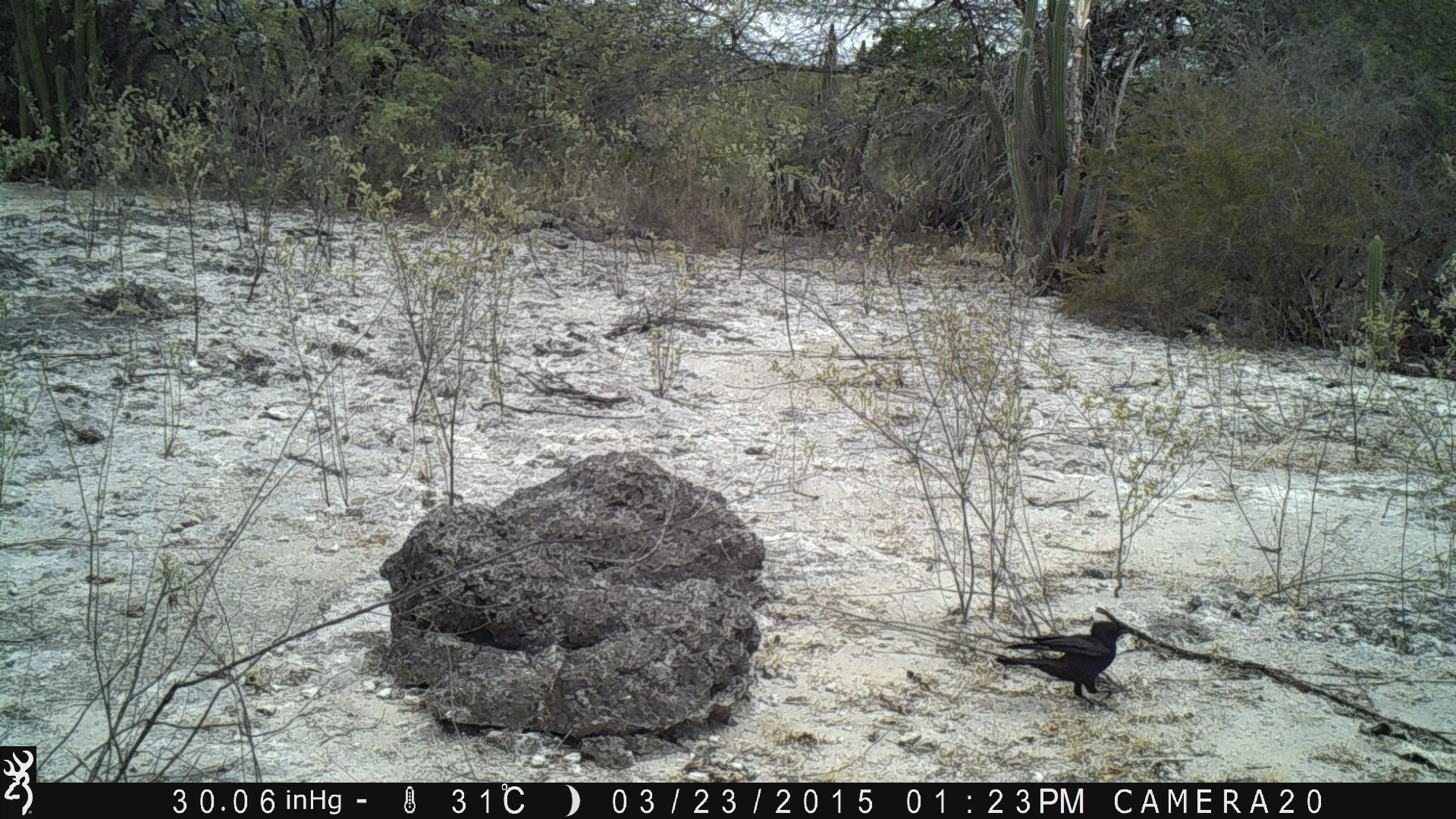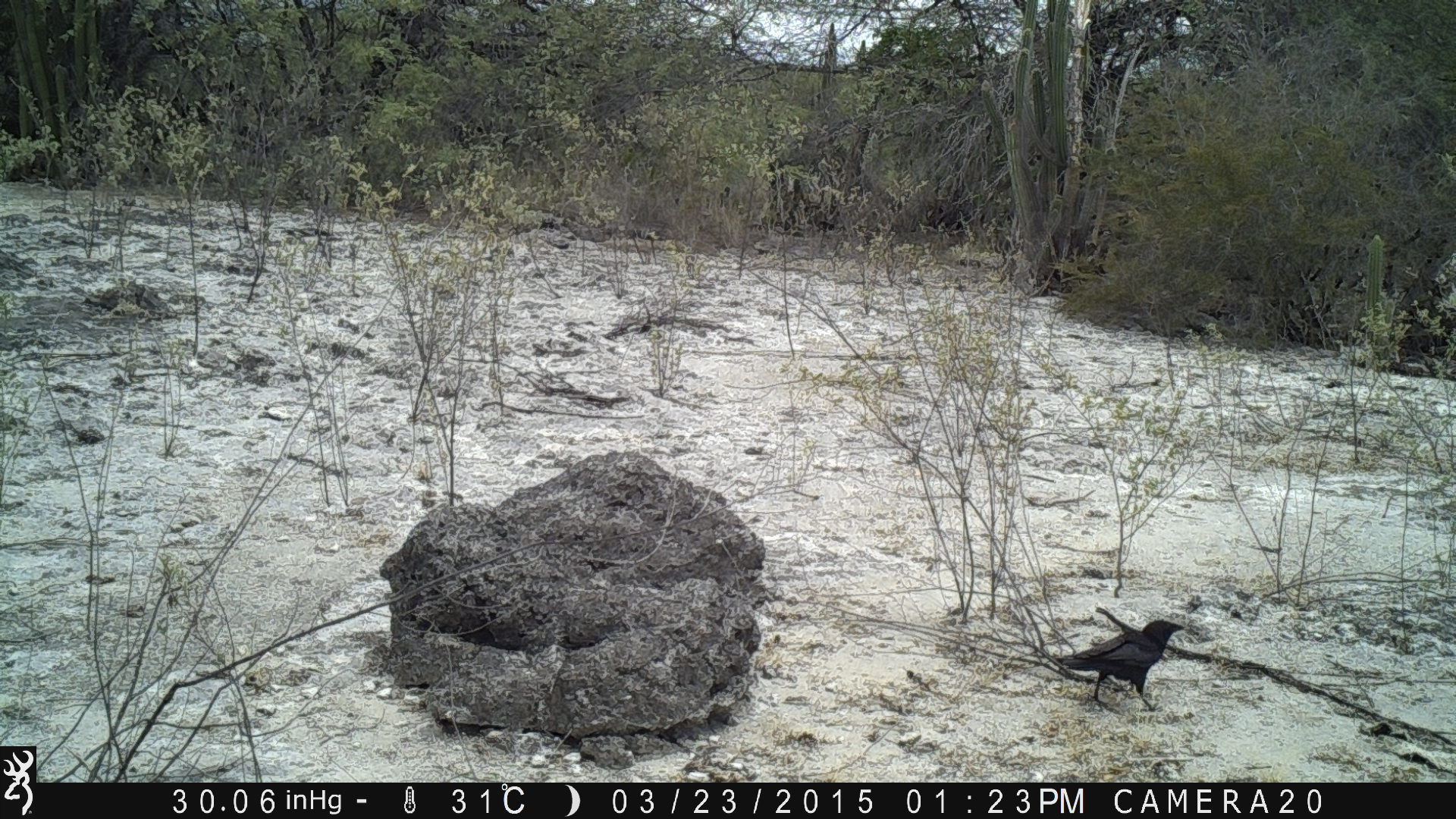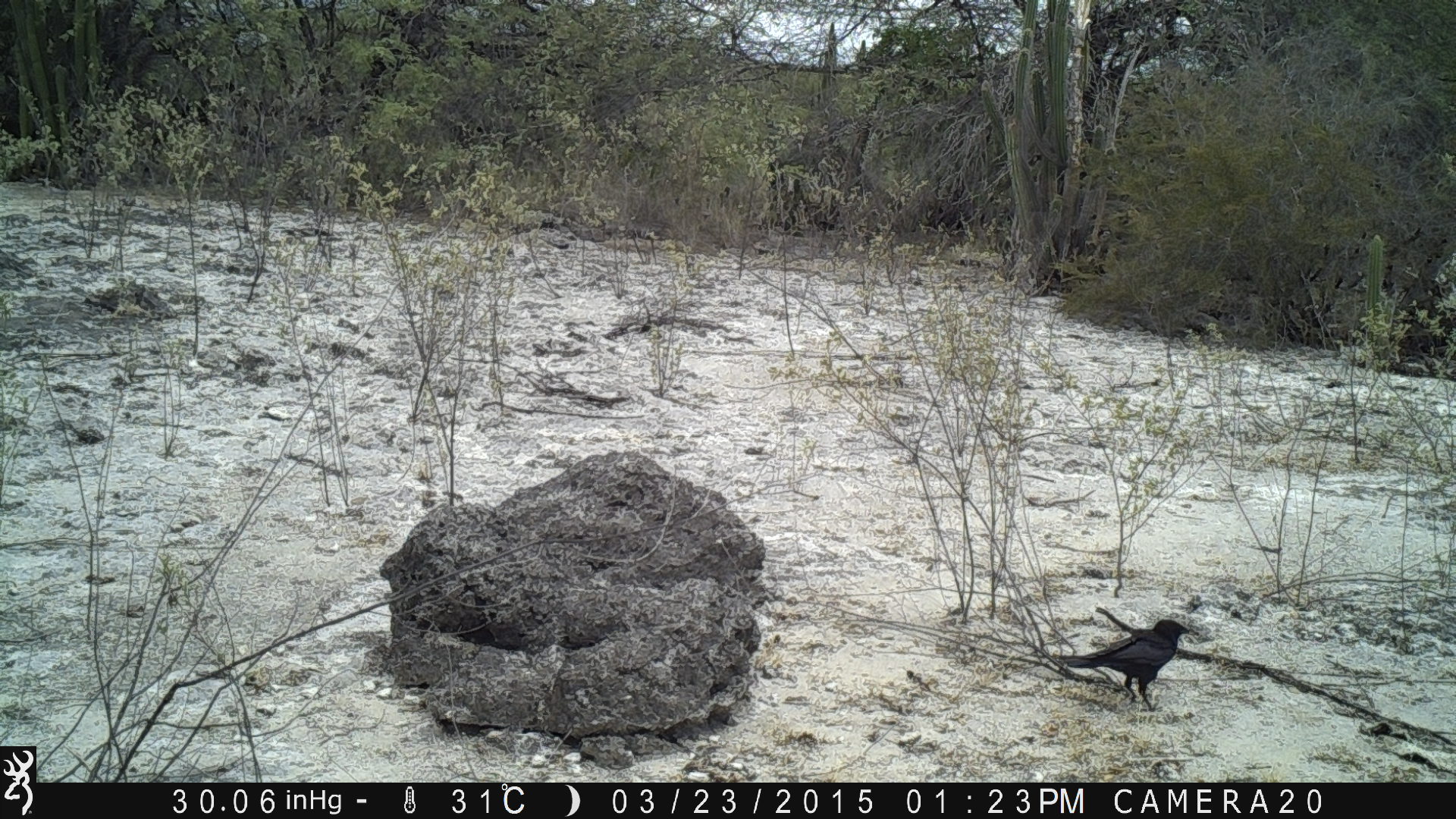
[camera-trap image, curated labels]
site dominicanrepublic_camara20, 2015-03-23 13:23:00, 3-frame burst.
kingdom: Animalia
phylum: Chordata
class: Aves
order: Passeriformes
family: Corvidae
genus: Corvus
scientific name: Corvus corax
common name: raven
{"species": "raven (Corvus corax)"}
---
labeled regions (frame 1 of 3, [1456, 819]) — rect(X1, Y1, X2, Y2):
raven: rect(979, 610, 1138, 706)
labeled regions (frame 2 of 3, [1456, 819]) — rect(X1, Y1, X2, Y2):
raven: rect(1019, 609, 1196, 713)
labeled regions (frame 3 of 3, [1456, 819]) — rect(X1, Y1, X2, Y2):
raven: rect(1030, 611, 1197, 711)